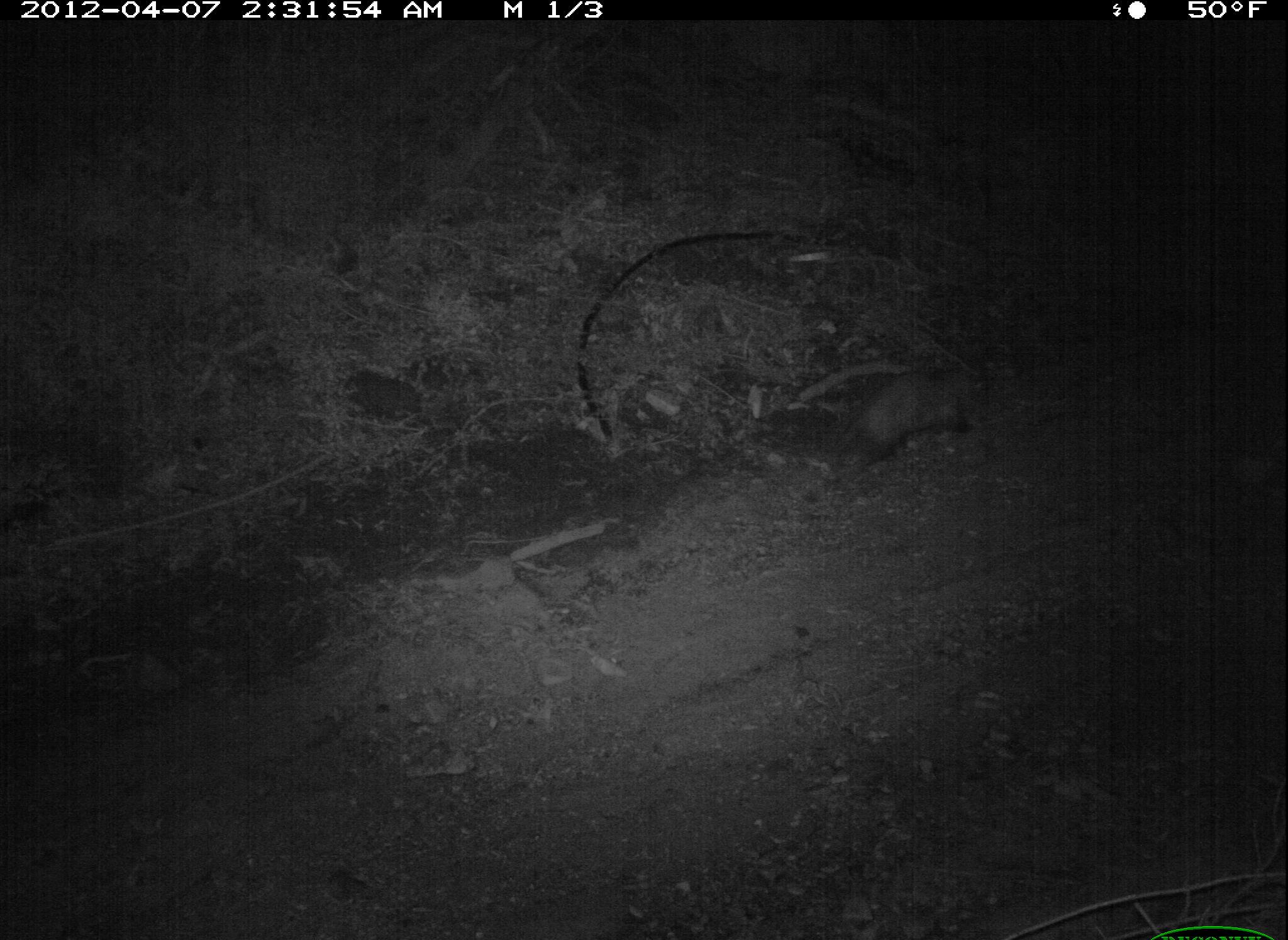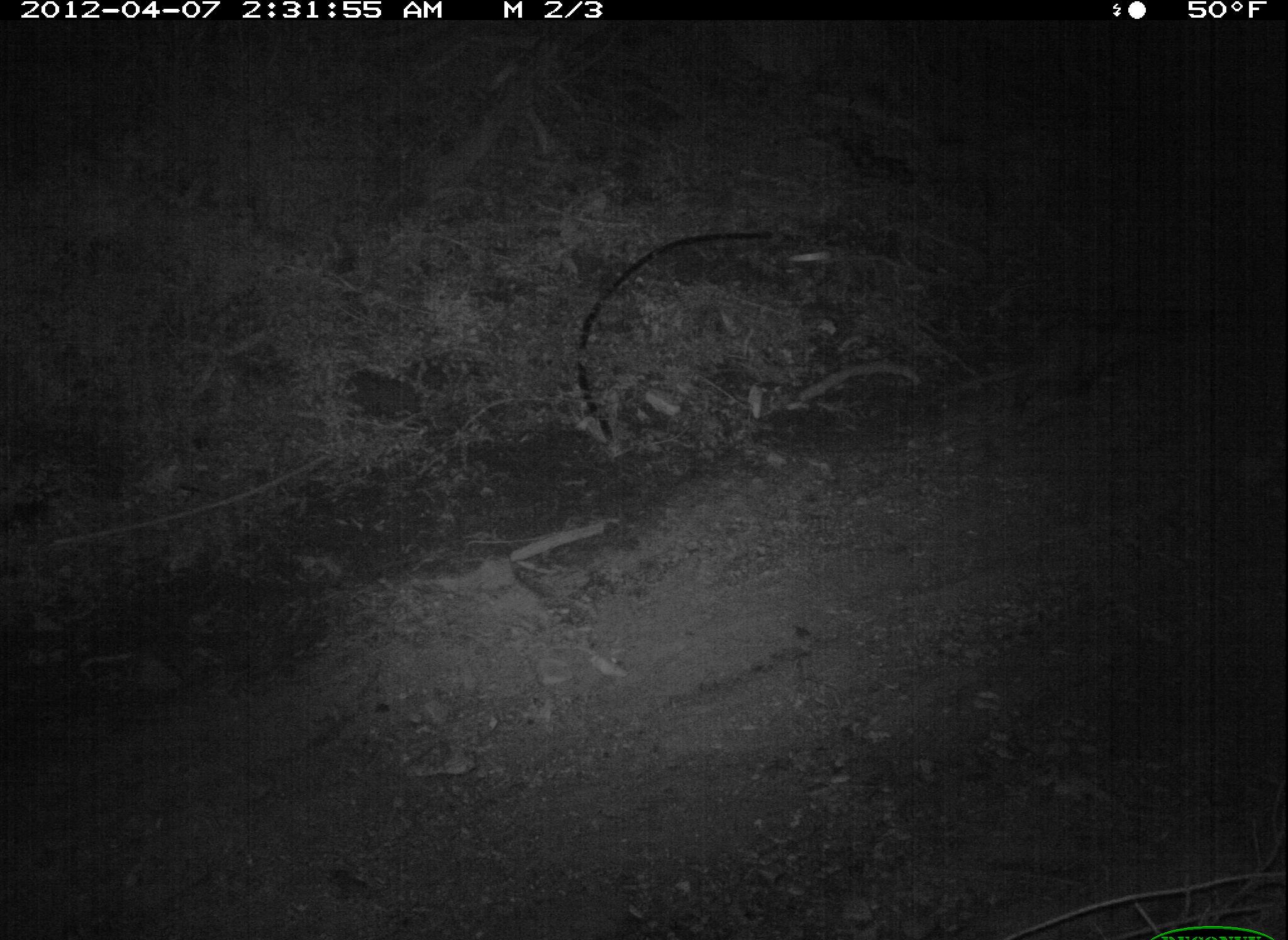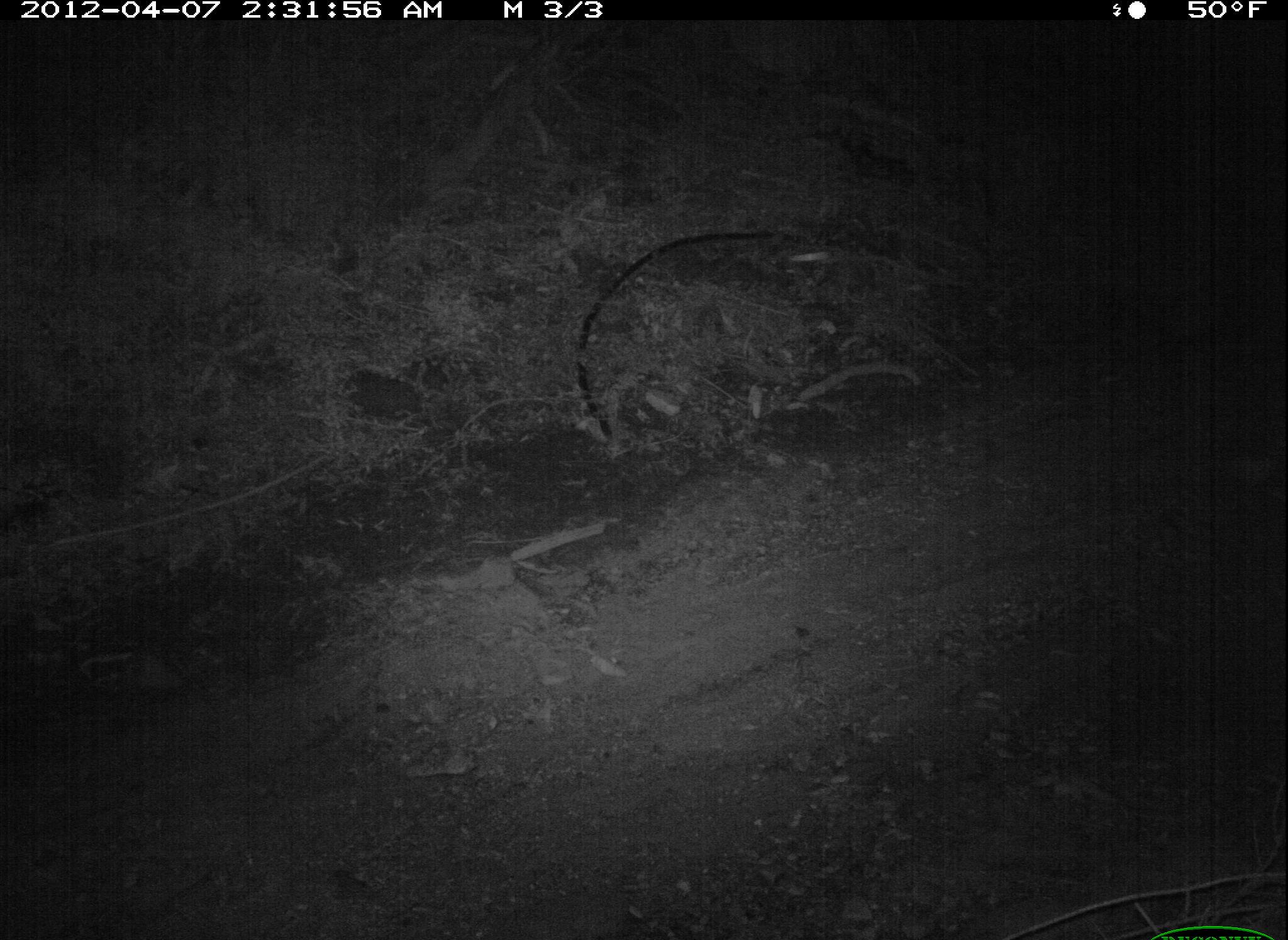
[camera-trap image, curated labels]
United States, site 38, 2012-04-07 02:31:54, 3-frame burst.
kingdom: Animalia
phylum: Chordata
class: Mammalia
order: Didelphimorphia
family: Didelphidae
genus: Didelphis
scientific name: Didelphis virginiana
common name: virginia opossum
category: opossum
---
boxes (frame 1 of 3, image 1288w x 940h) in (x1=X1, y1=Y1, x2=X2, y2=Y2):
opossum: (x1=816, y1=343, x2=997, y2=494)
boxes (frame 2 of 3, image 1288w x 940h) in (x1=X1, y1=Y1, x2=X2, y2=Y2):
opossum: (x1=918, y1=300, x2=1160, y2=430)